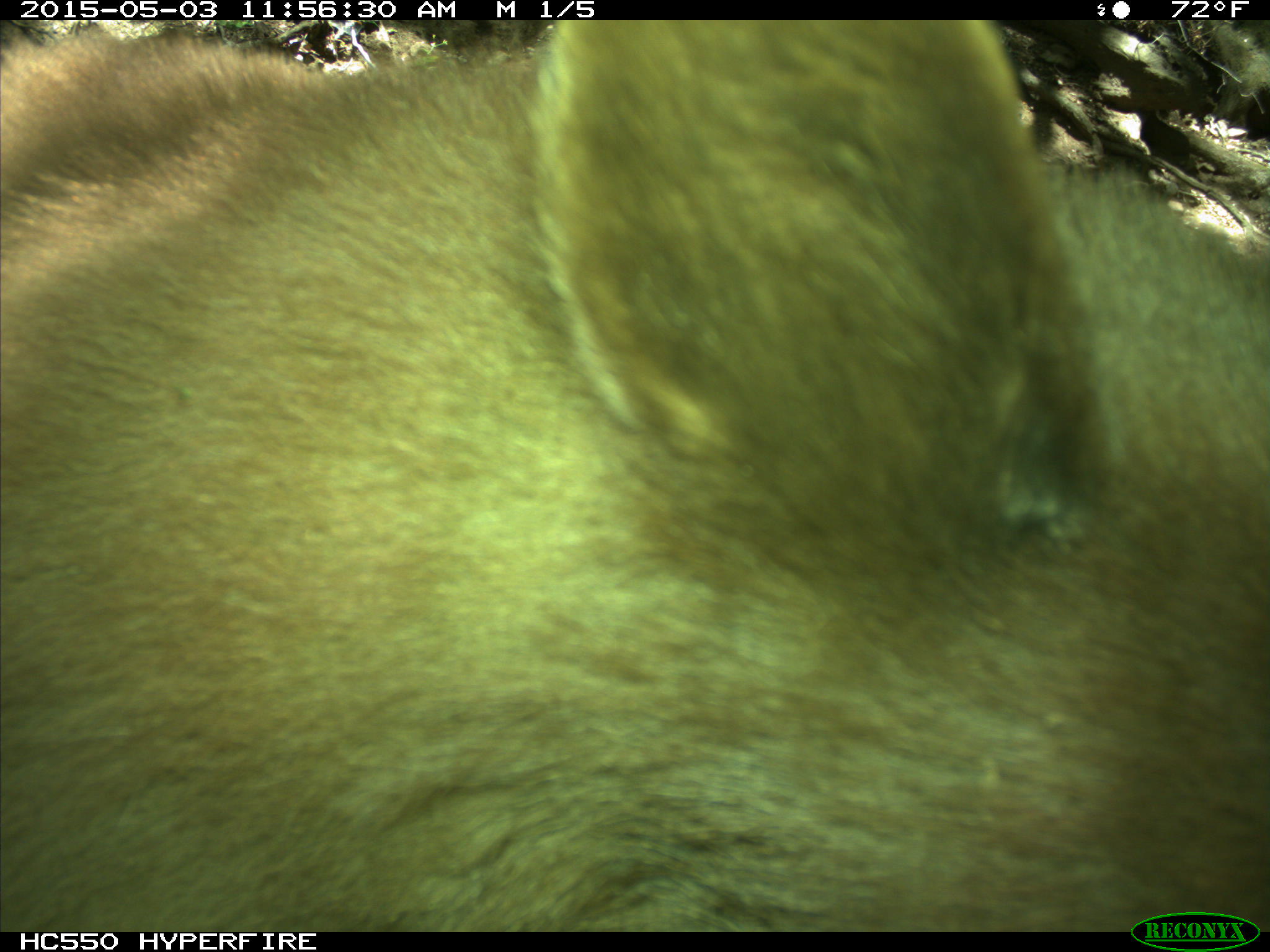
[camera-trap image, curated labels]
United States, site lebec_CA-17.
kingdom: Animalia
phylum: Chordata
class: Mammalia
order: Carnivora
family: Ursidae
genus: Ursus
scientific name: Ursus americanus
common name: american black bear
Ursus americanus (american black bear).